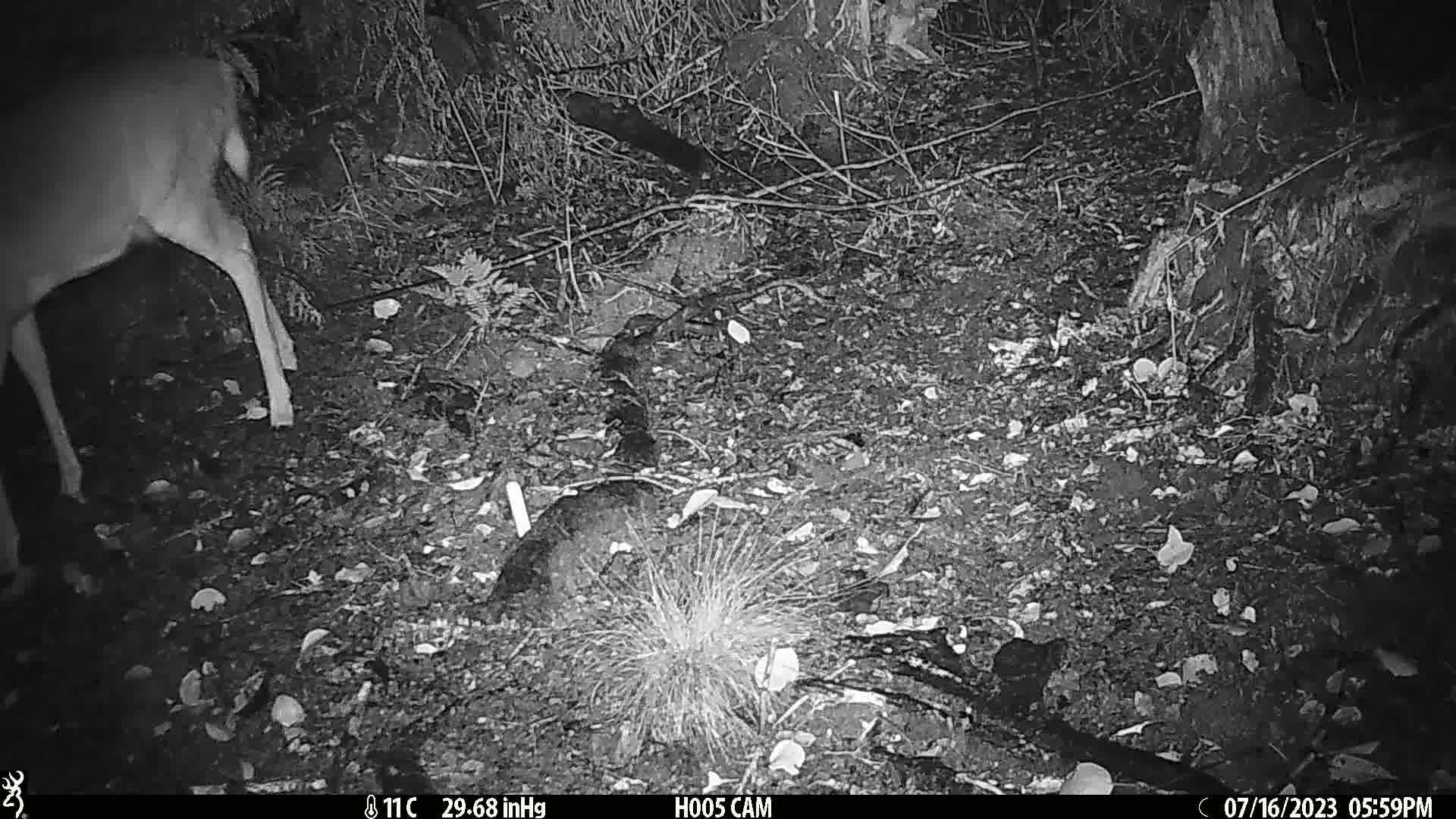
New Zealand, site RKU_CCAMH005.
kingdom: Animalia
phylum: Chordata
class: Mammalia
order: Artiodactyla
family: Cervidae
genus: Odocoileus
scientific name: Odocoileus virginianus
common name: white-tailed deer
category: white tailed deer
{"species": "white tailed deer (white-tailed deer) (Odocoileus virginianus)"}